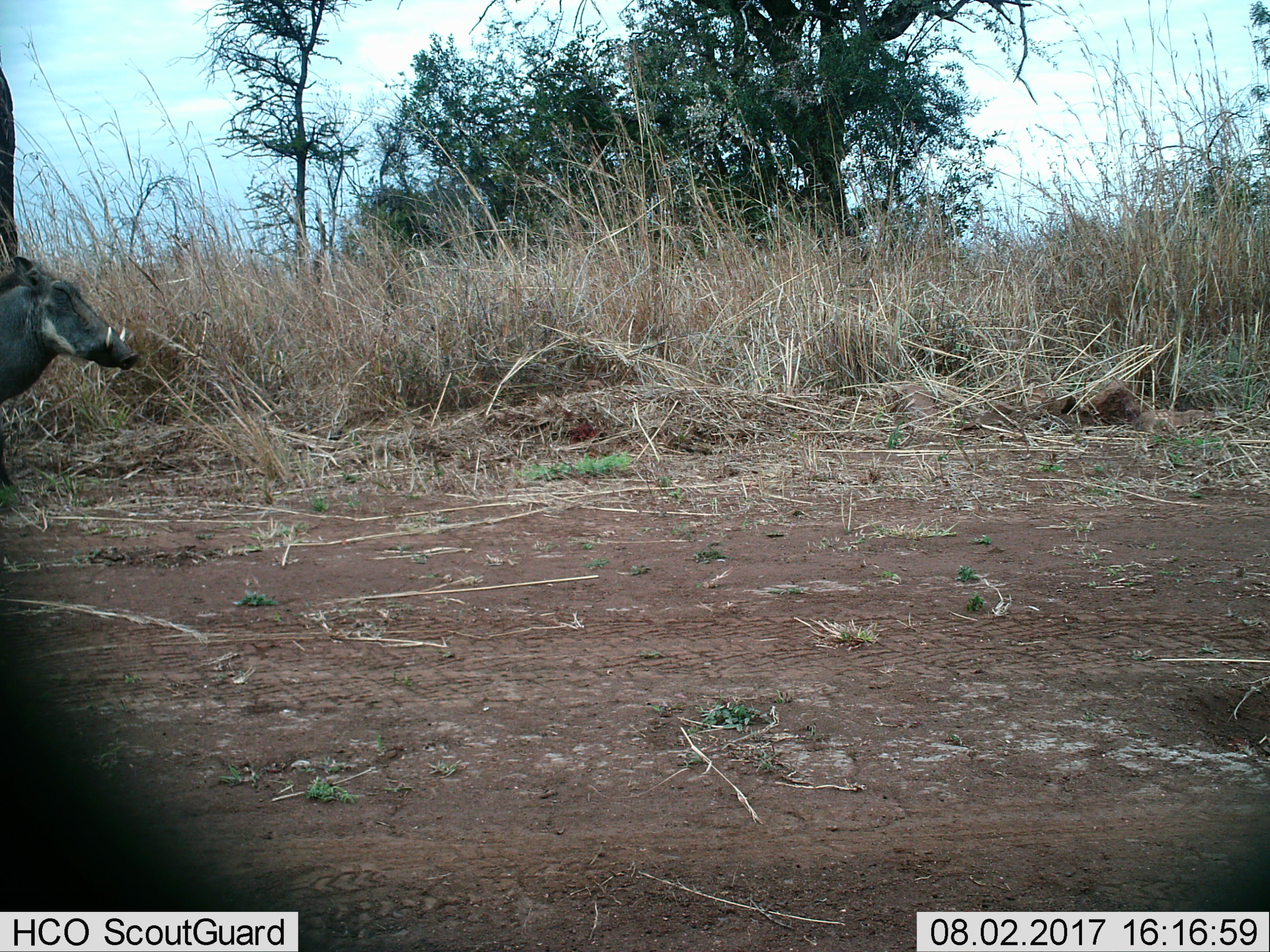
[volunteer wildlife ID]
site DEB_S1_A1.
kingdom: Animalia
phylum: Chordata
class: Mammalia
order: Artiodactyla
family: Suidae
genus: Phacochoerus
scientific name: Phacochoerus africanus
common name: warthog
Warthog (Phacochoerus africanus), count 1. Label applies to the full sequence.